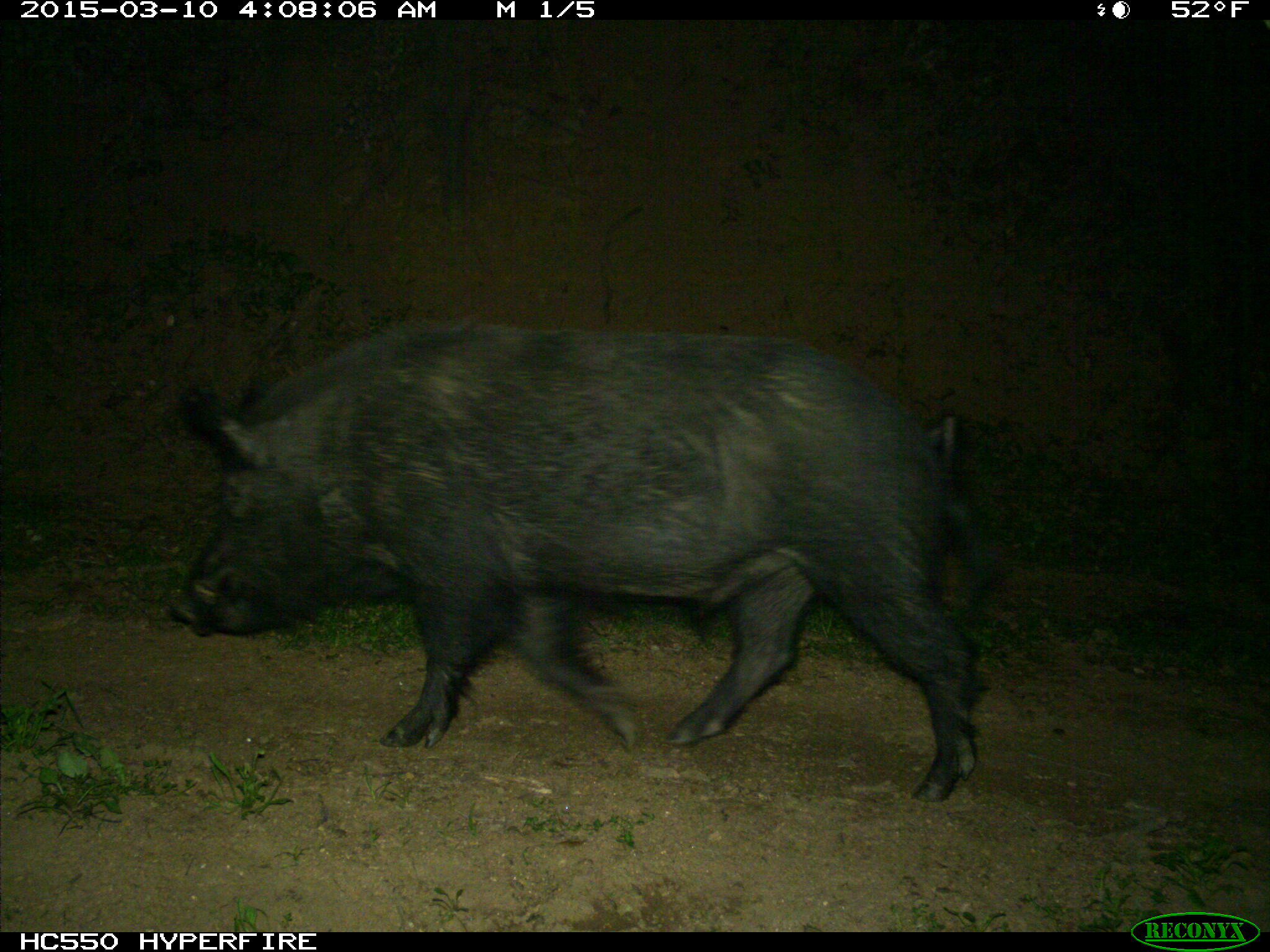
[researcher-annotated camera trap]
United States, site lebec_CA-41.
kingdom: Animalia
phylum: Chordata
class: Mammalia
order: Artiodactyla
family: Suidae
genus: Sus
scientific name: Sus scrofa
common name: wild boar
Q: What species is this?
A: Sus scrofa (wild boar).